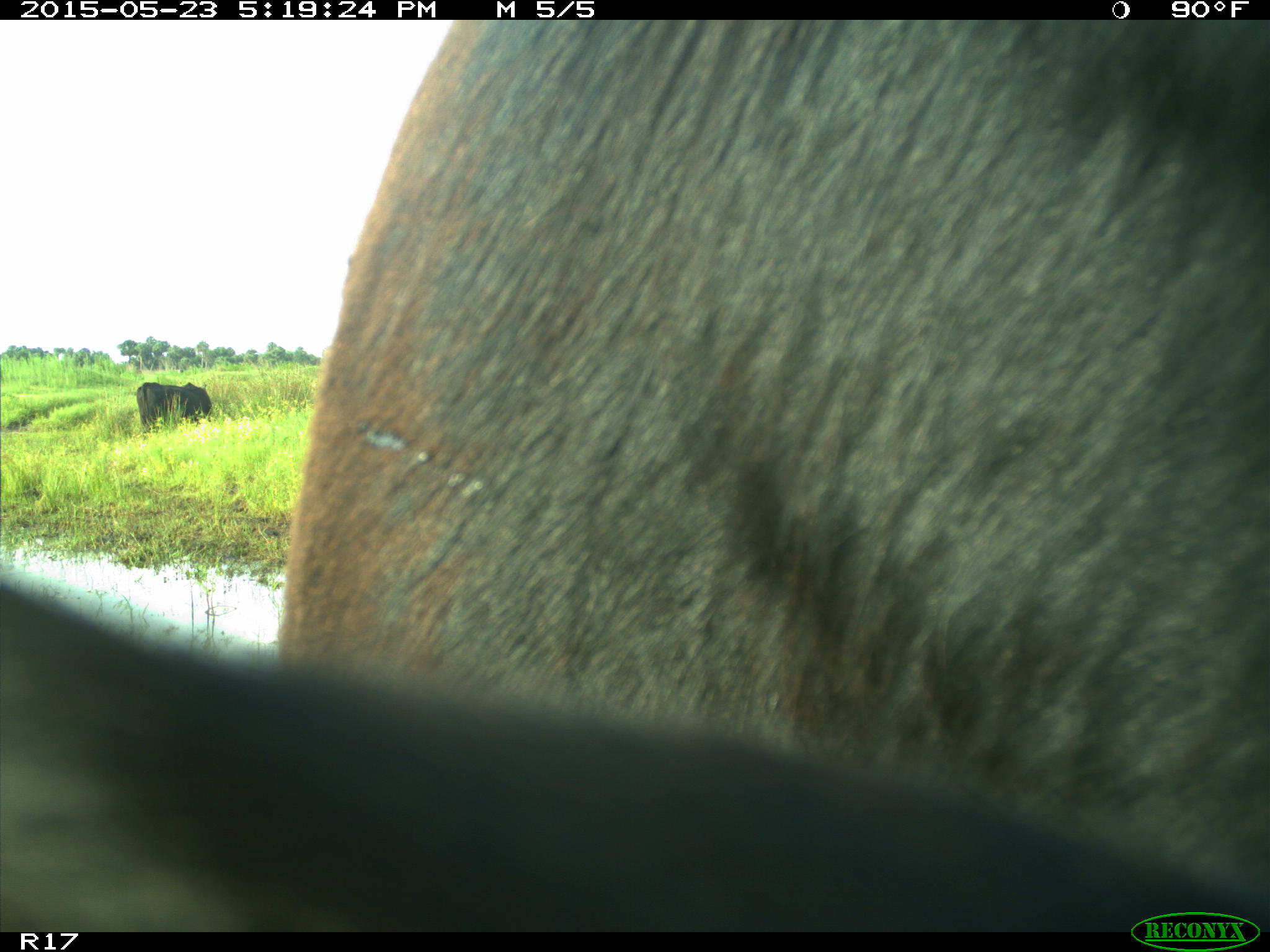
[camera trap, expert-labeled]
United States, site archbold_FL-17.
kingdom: Animalia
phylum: Chordata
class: Mammalia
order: Artiodactyla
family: Bovidae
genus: Bos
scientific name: Bos taurus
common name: domestic cow